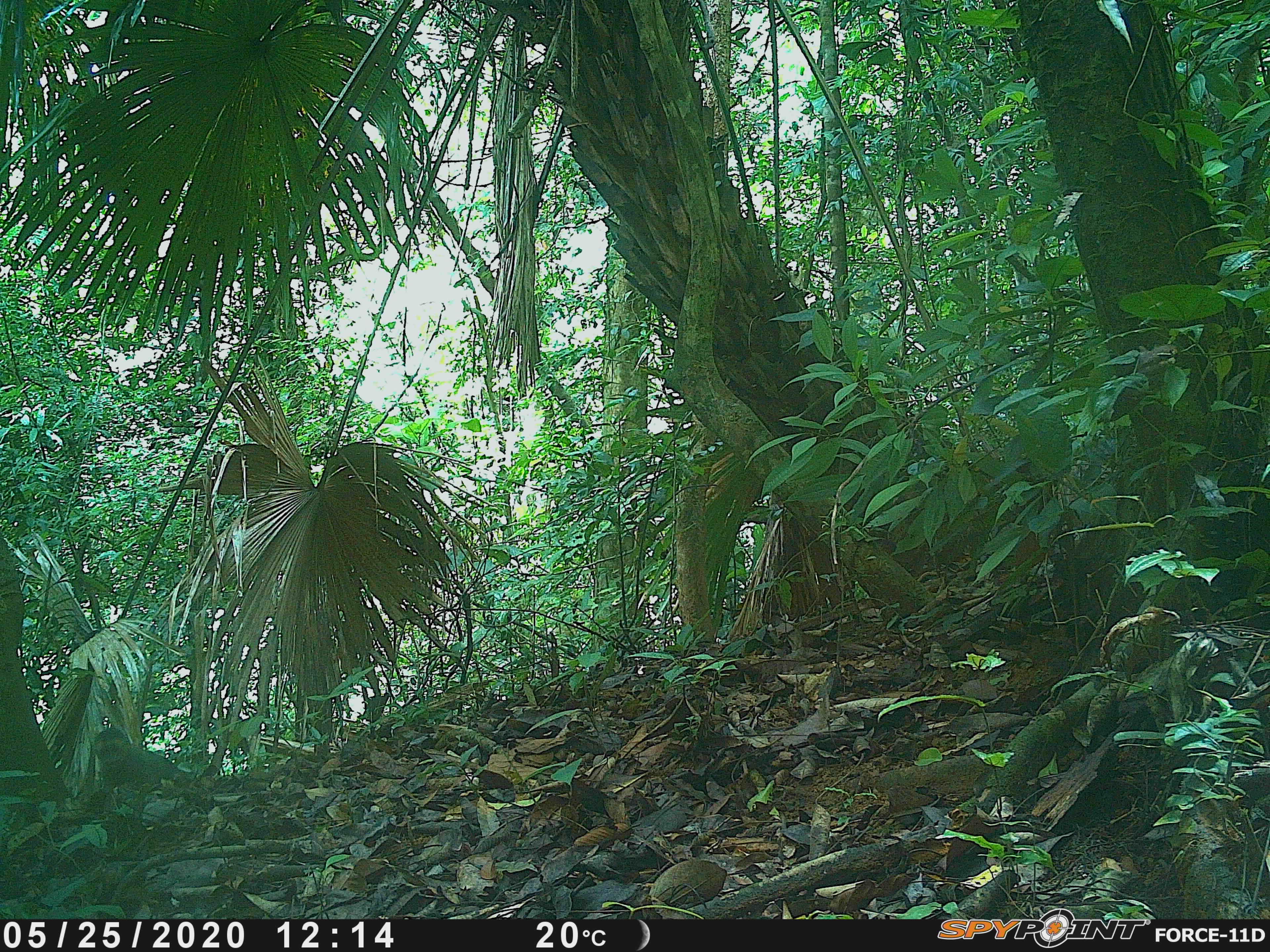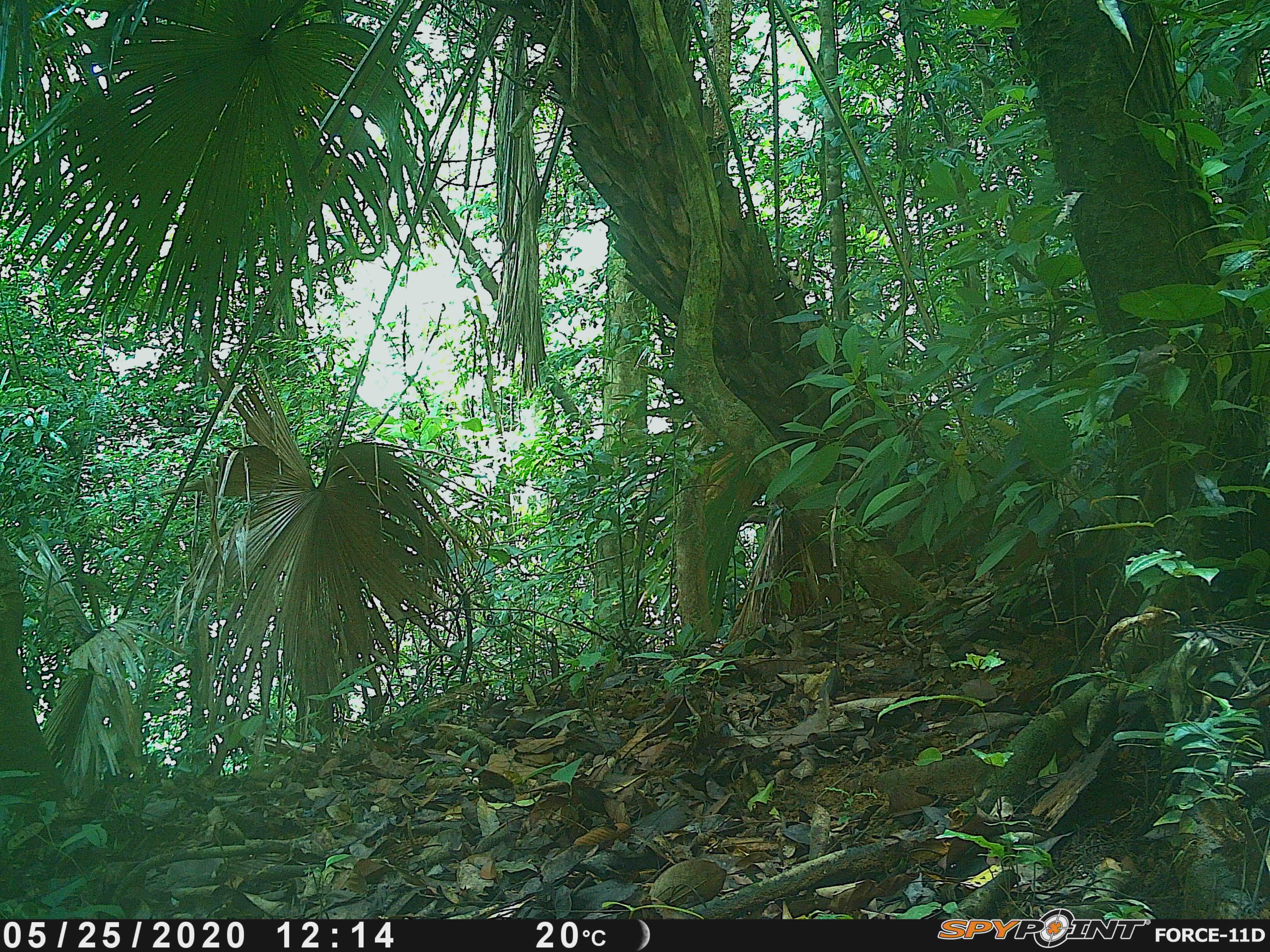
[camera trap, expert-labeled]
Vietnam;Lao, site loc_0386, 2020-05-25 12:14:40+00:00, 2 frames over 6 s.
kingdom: Animalia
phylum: Chordata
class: Mammalia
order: Primates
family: Cercopithecidae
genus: Macaca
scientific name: Macaca arctoides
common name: stump-tailed macaque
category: stump tailed macaque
Stump tailed macaque (stump-tailed macaque) (Macaca arctoides). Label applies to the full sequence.